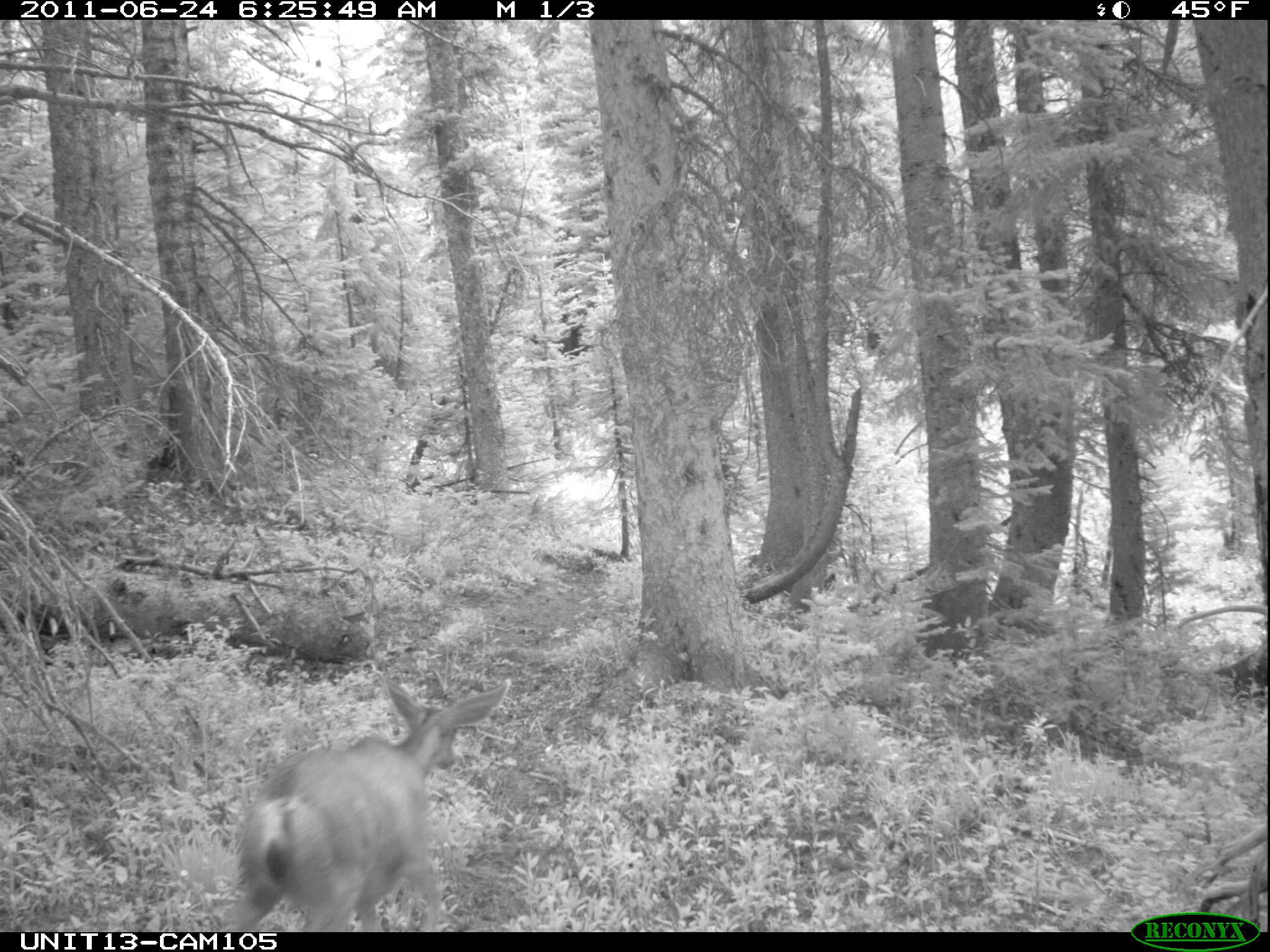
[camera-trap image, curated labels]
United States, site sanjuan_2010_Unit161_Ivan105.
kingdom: Animalia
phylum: Chordata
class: Mammalia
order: Artiodactyla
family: Cervidae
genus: Odocoileus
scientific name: Odocoileus hemionus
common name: mule deer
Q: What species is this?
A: Odocoileus hemionus (mule deer).